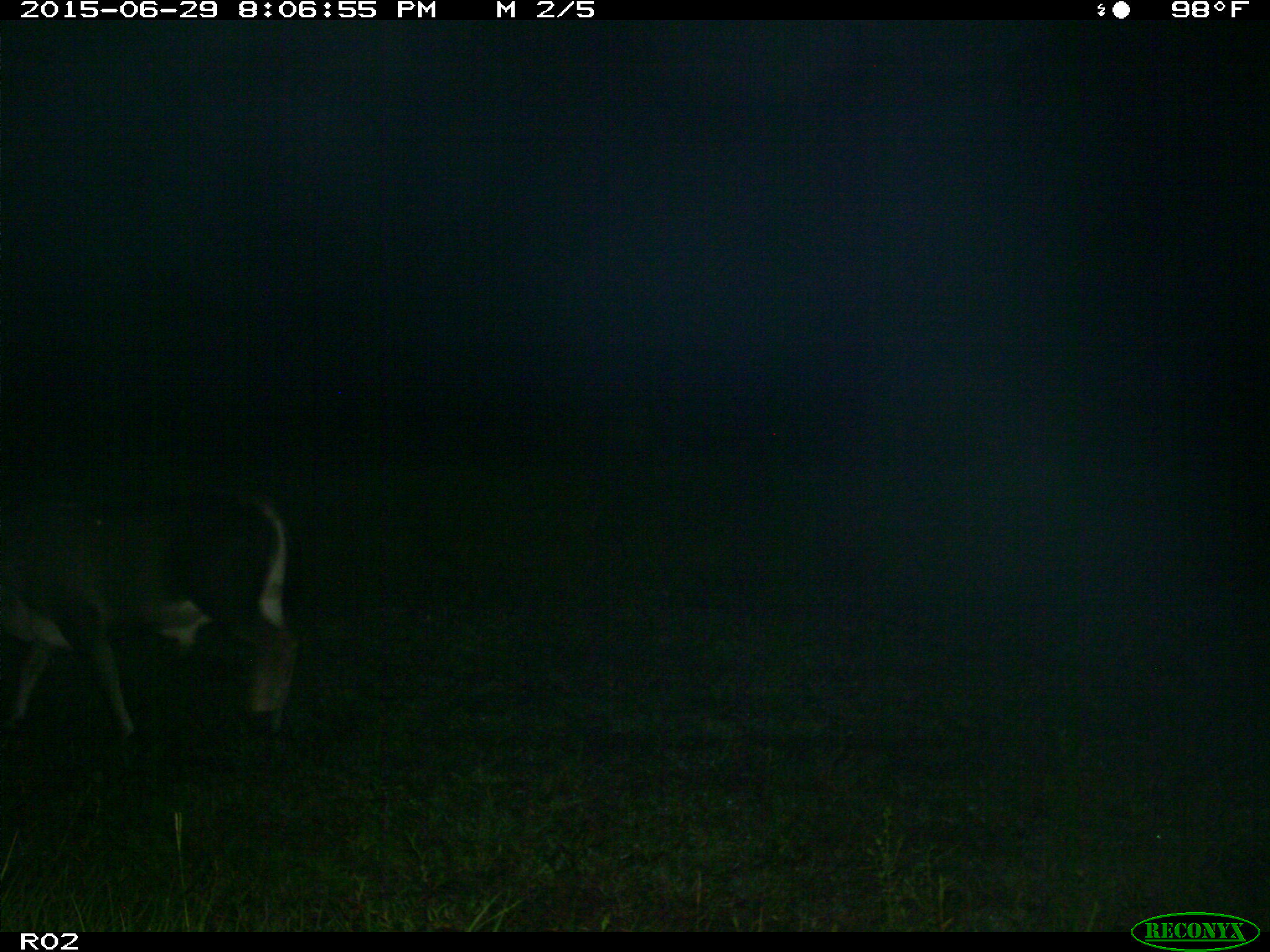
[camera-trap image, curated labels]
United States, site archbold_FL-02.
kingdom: Animalia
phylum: Chordata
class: Mammalia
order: Artiodactyla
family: Bovidae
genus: Bos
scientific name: Bos taurus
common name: domestic cow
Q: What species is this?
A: Bos taurus (domestic cow).